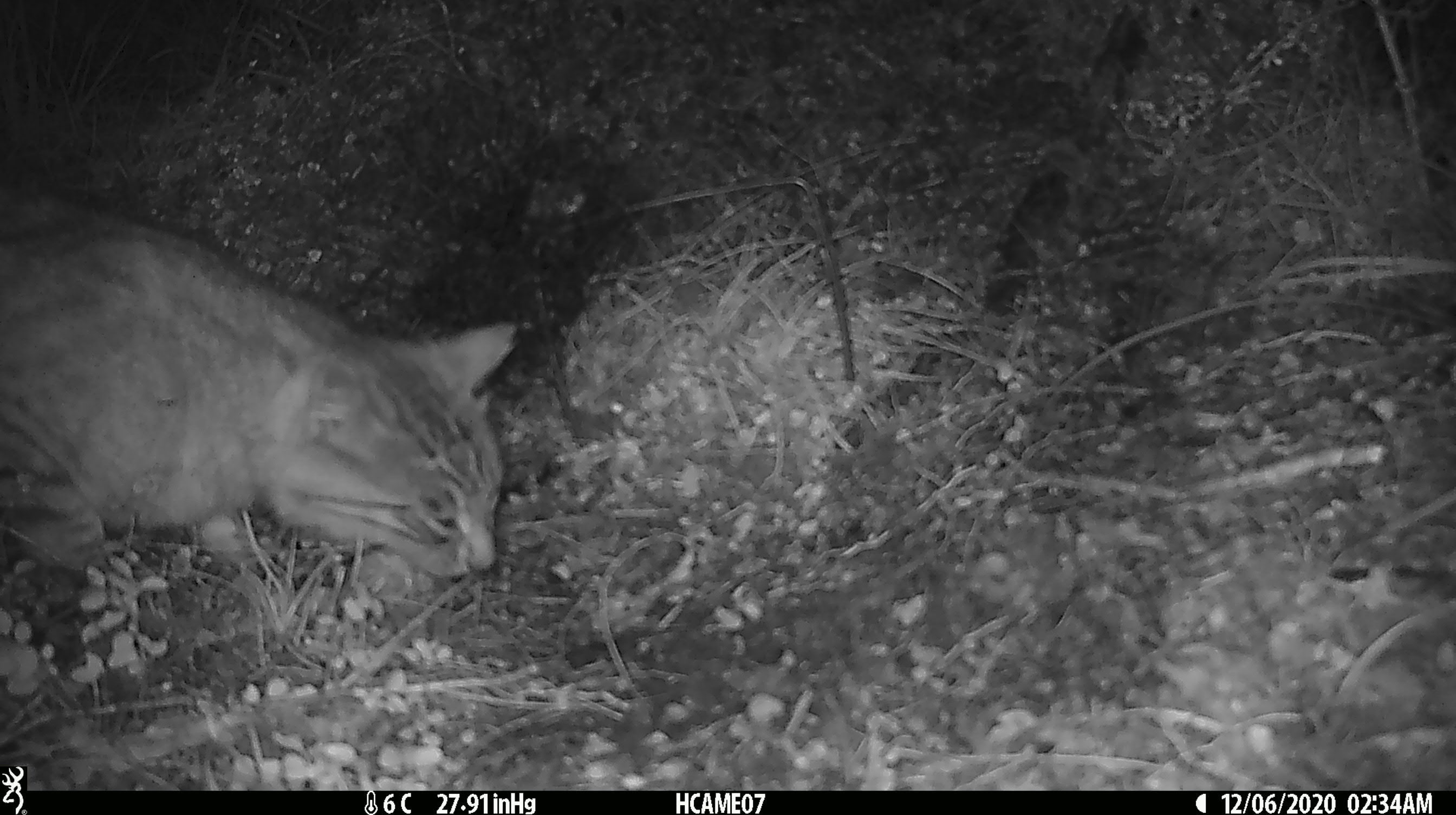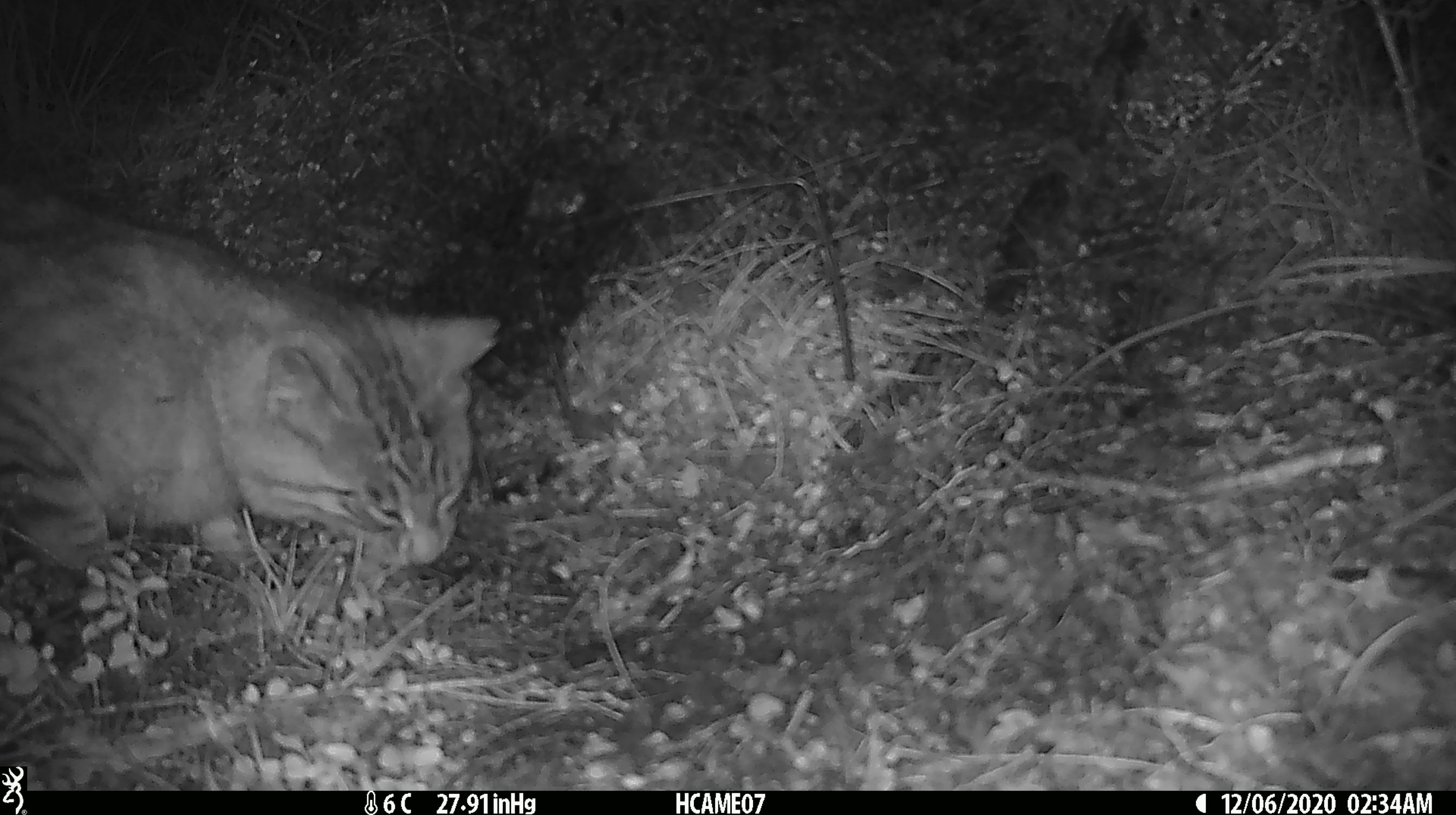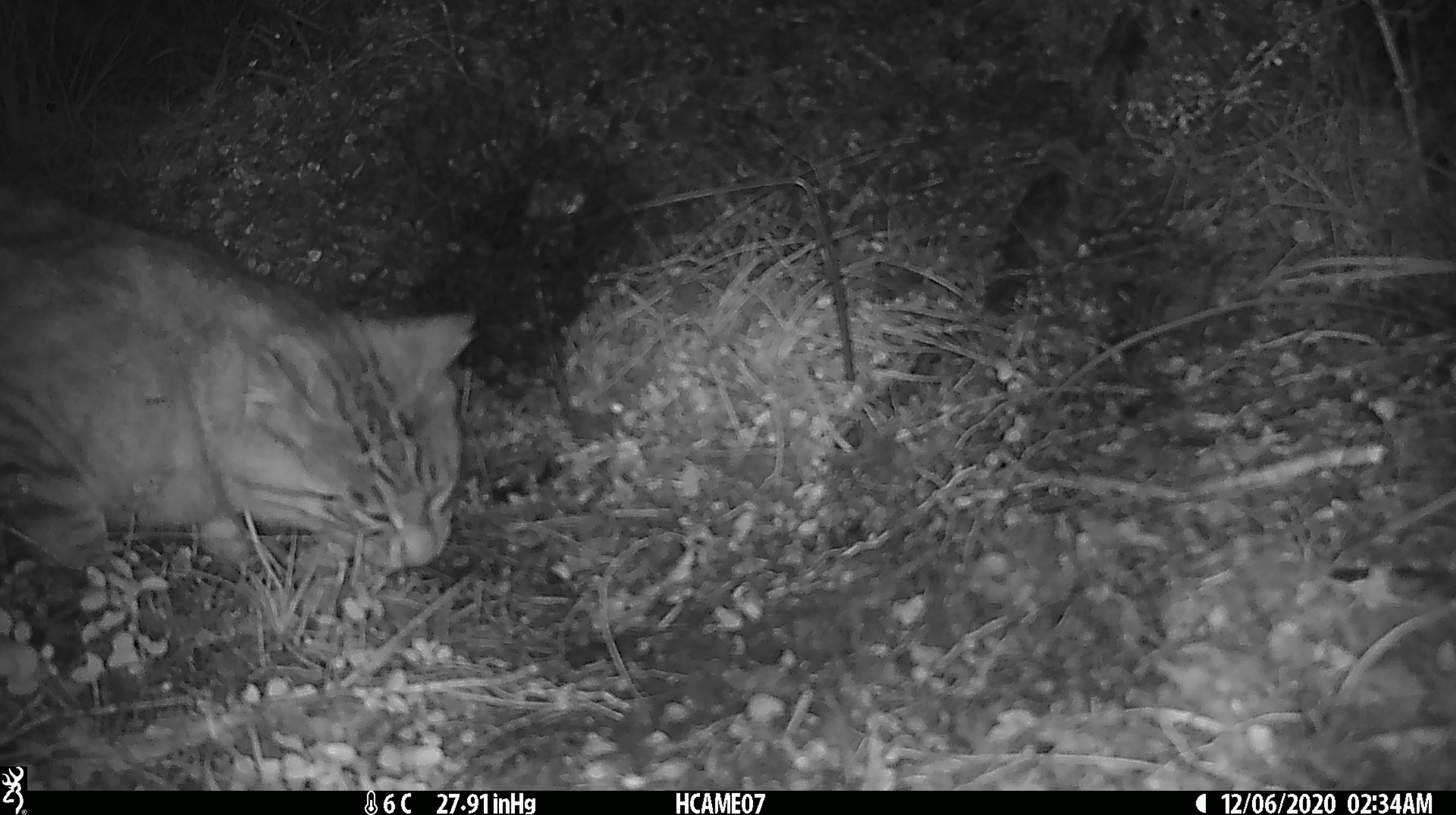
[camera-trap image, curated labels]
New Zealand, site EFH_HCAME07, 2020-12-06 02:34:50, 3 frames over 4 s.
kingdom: Animalia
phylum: Chordata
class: Mammalia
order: Carnivora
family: Felidae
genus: Felis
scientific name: Felis catus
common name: domestic cat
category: cat